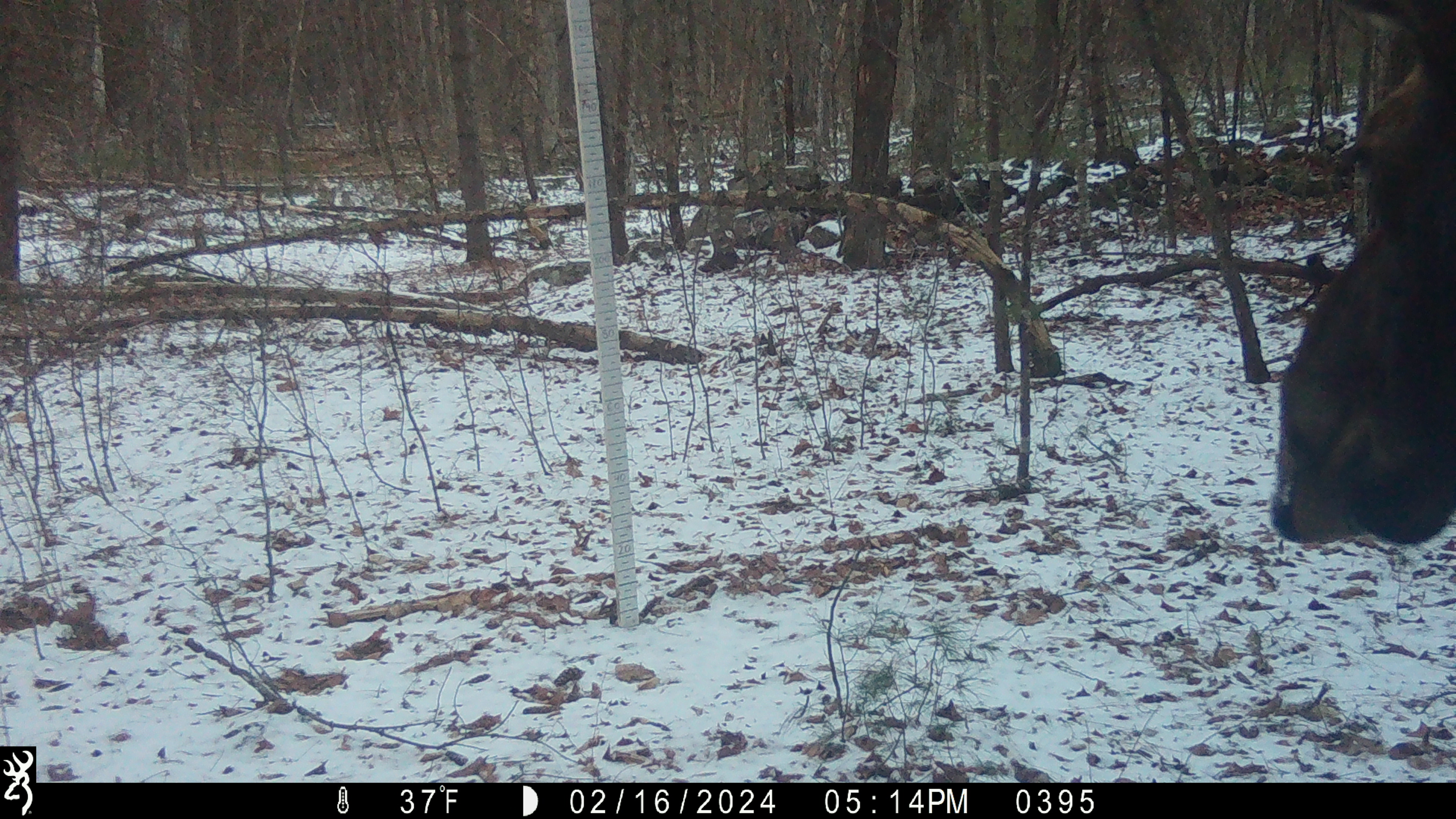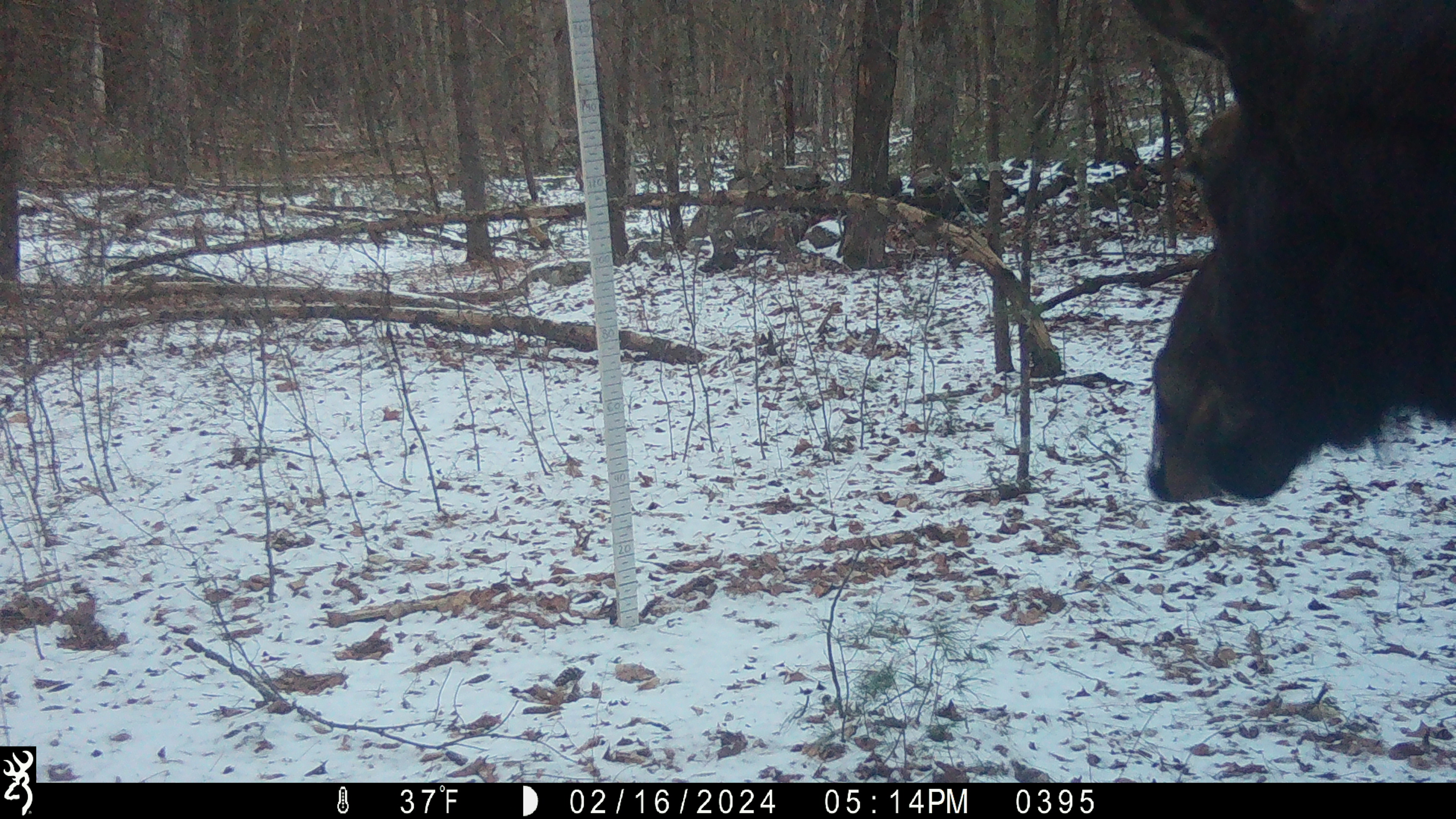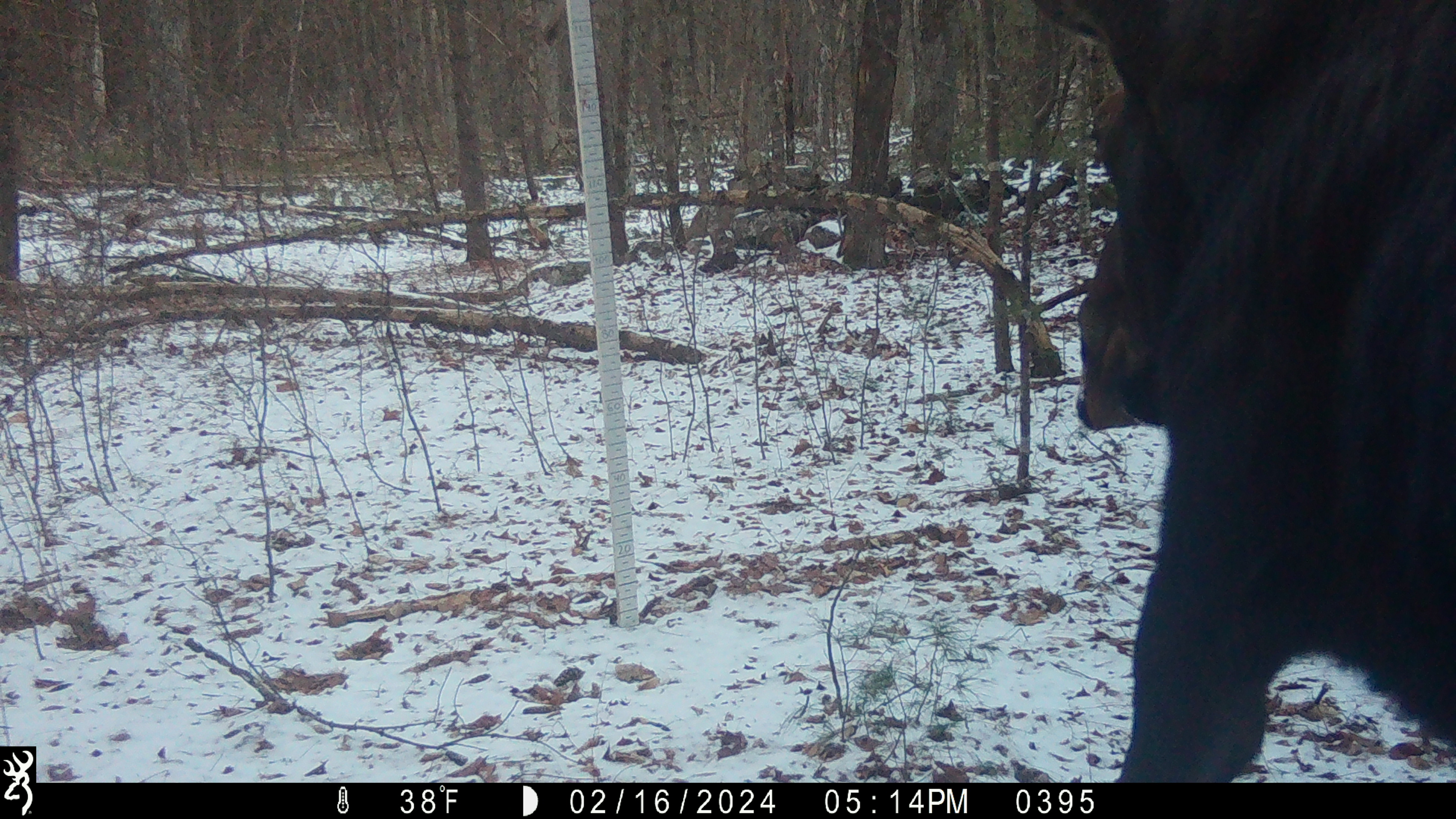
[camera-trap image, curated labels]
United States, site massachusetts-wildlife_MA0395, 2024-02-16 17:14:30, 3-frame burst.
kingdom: Animalia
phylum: Chordata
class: Mammalia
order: Artiodactyla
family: Cervidae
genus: Alces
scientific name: Alces alces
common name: moose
Moose (Alces alces).